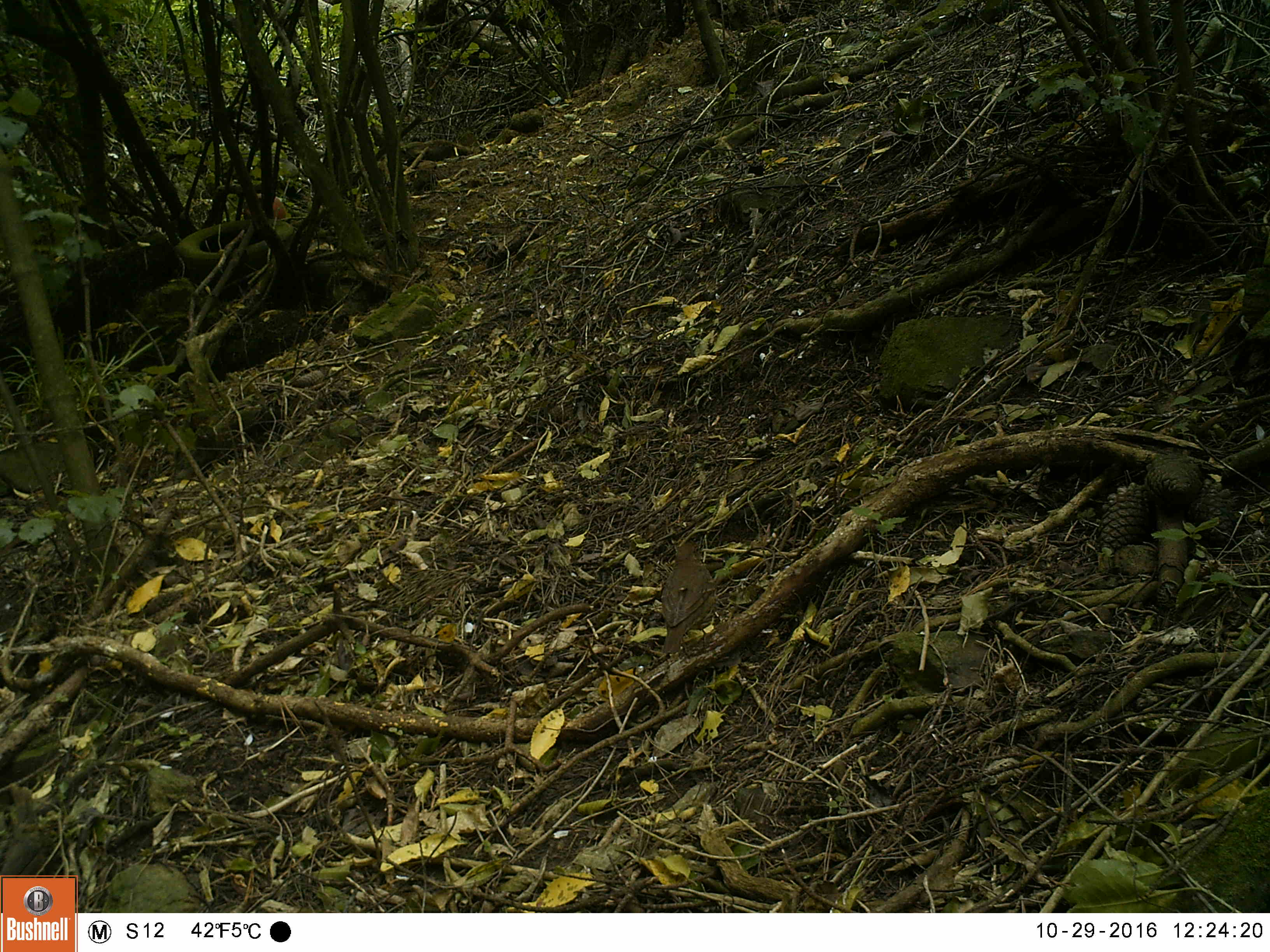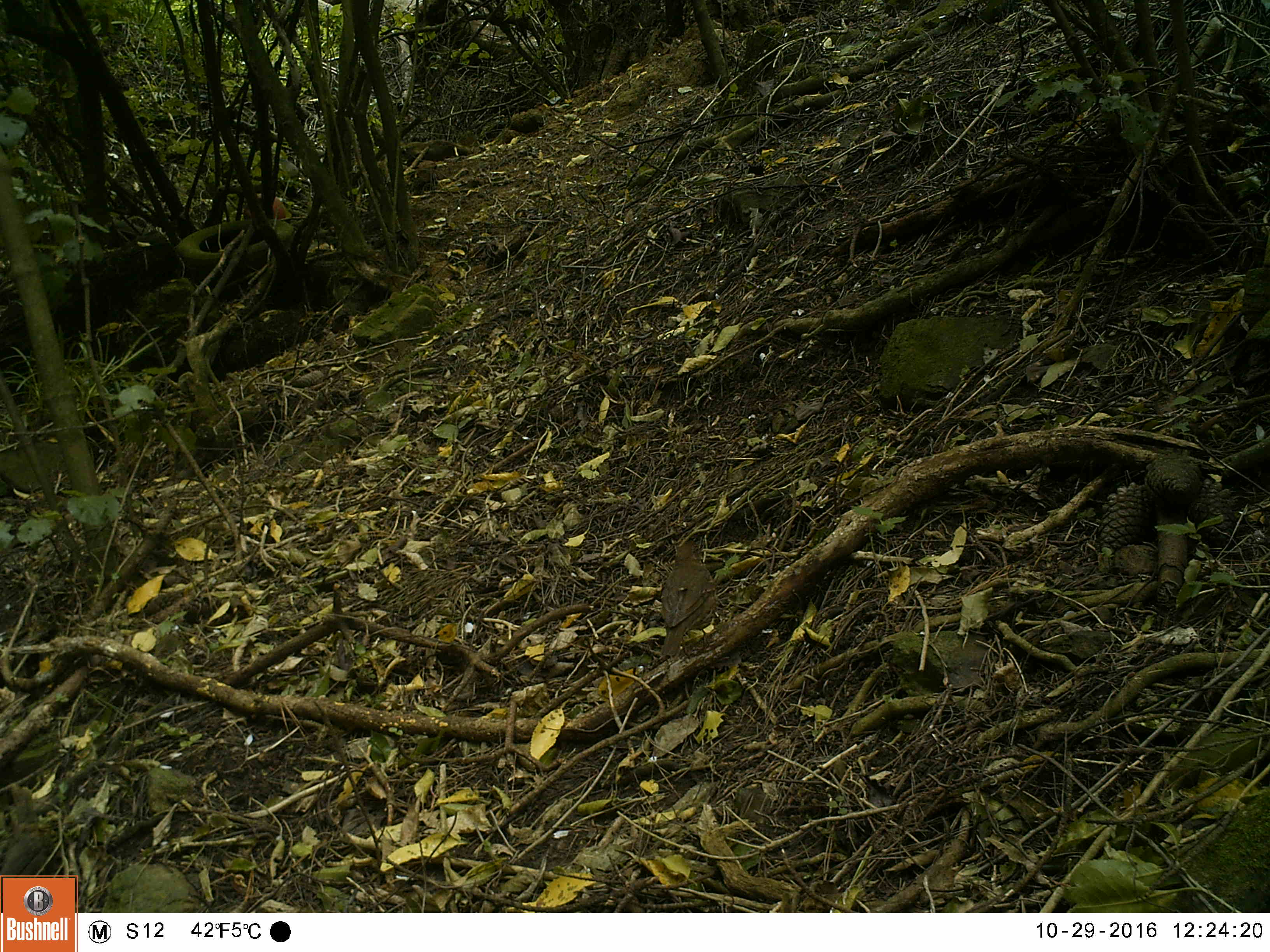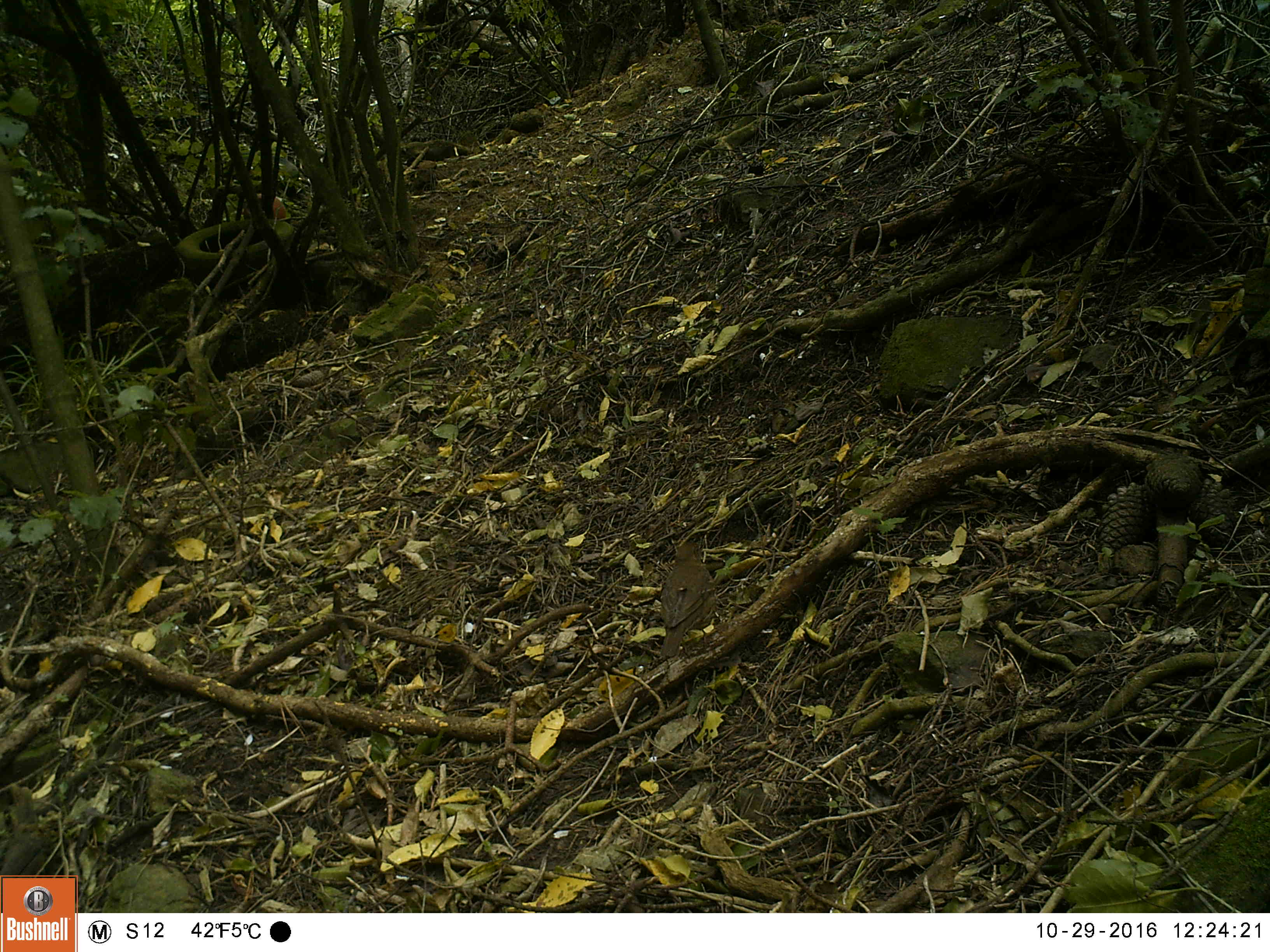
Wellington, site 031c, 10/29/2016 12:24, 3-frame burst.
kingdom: Animalia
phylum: Chordata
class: Aves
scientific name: Aves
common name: bird